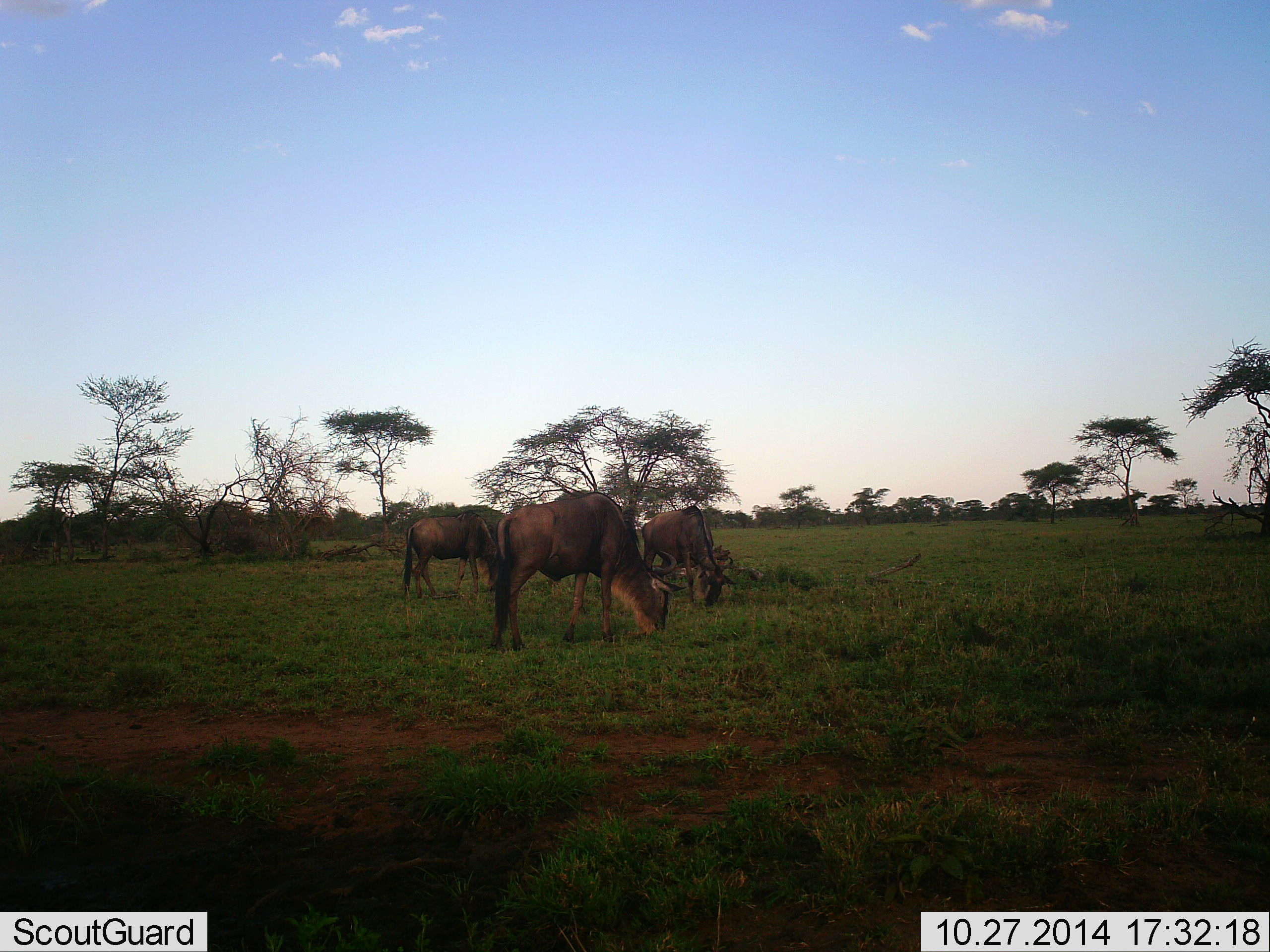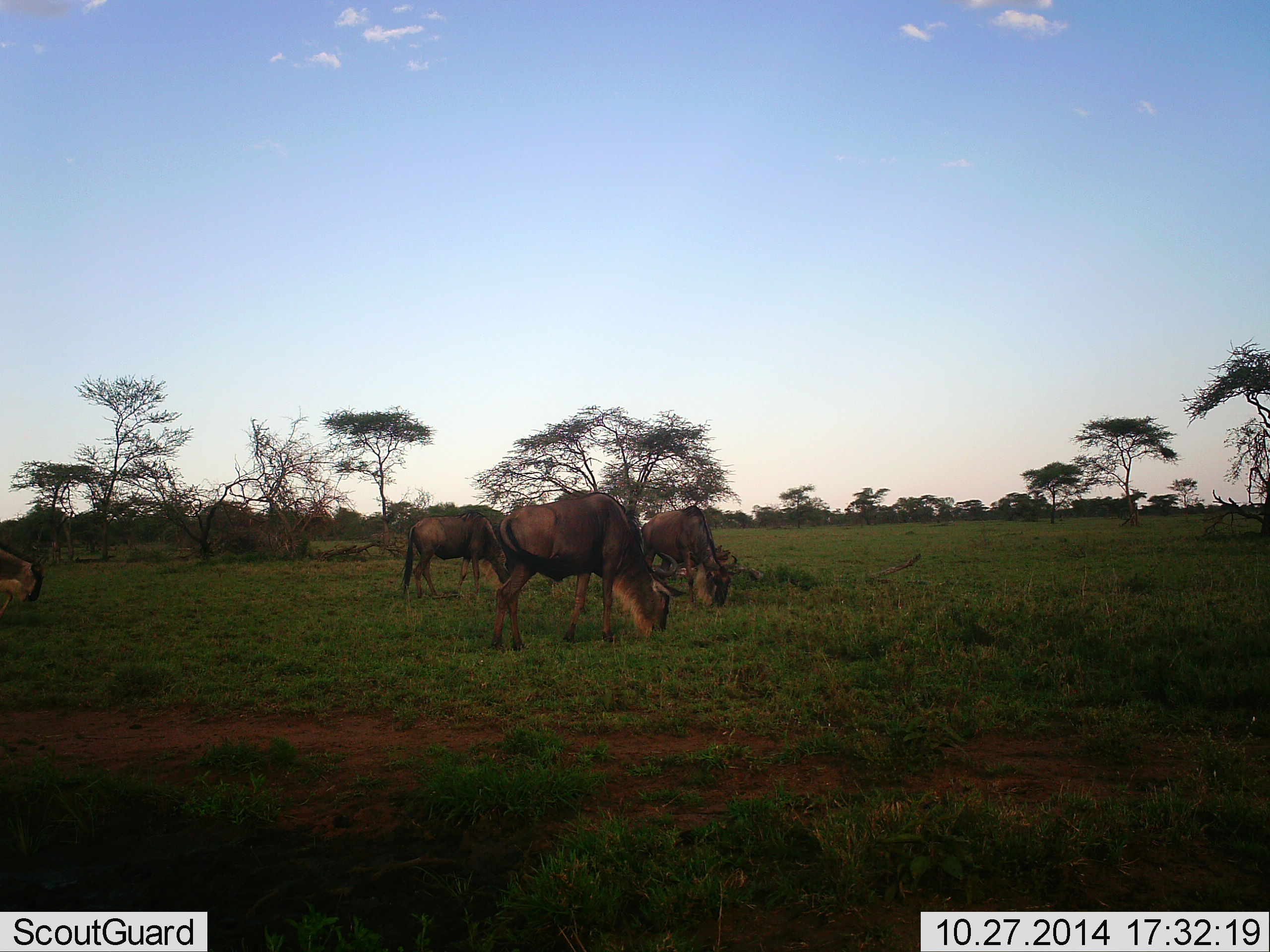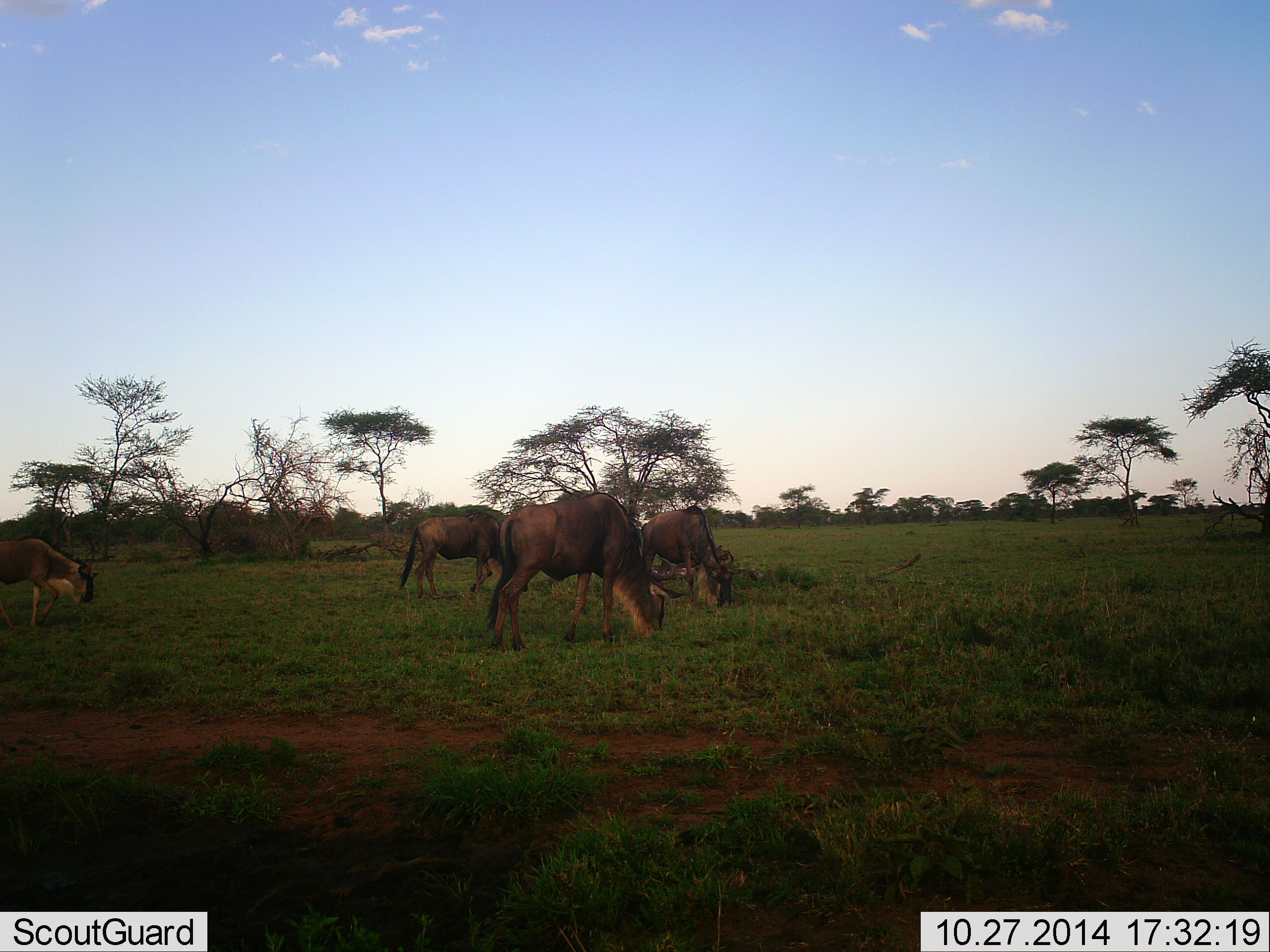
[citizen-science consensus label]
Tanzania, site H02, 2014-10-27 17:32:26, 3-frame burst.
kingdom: Animalia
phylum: Chordata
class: Mammalia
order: Artiodactyla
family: Bovidae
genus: Connochaetes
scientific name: Connochaetes taurinus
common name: blue wildebeest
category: wildebeest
Wildebeest (blue wildebeest) (Connochaetes taurinus), count 4. Behavior (volunteer vote fractions): standing 20%, resting 0%, moving 40%, interacting 0%. Young present (vote fraction): 0%. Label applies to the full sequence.